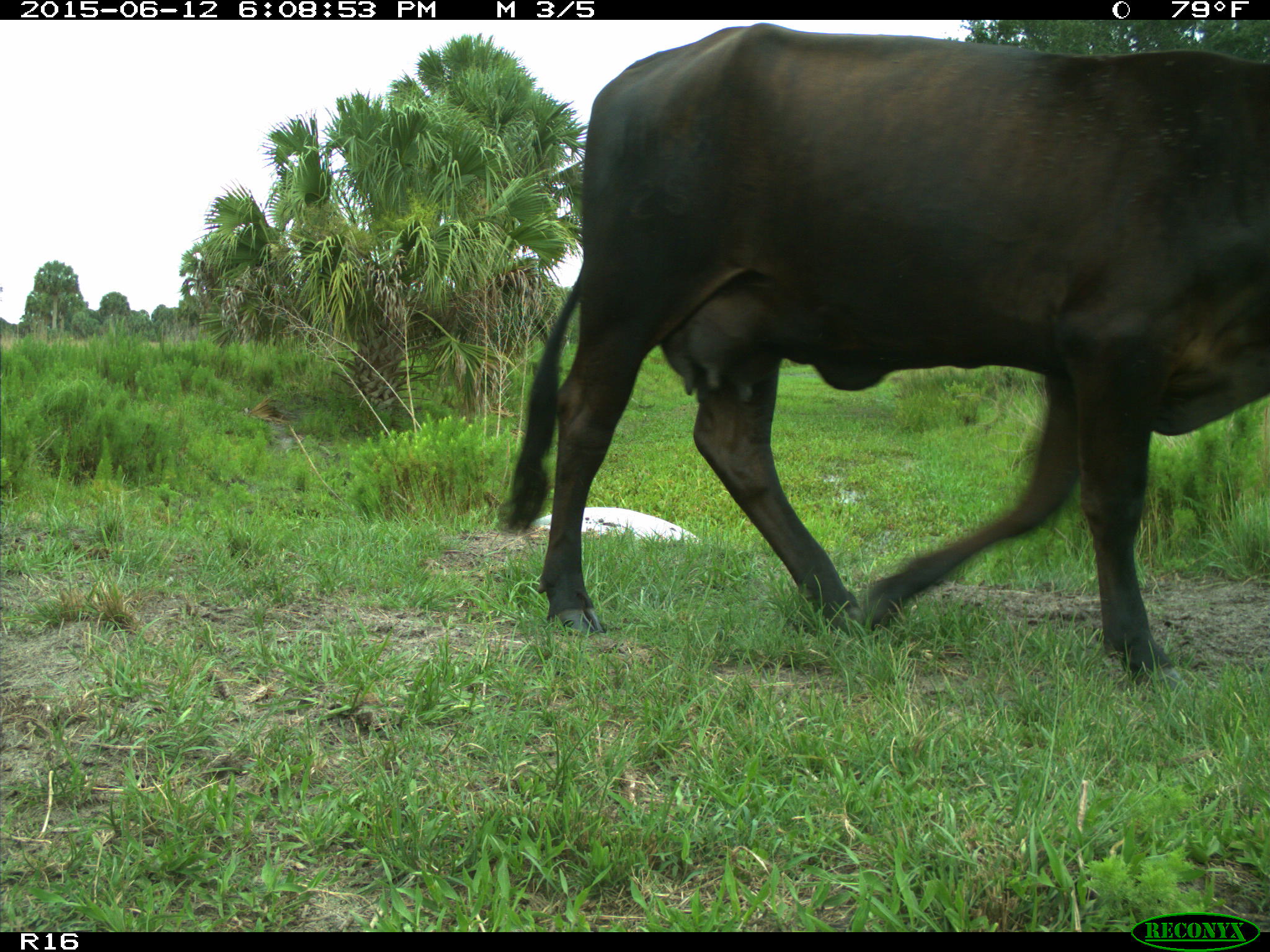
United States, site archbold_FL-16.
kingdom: Animalia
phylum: Chordata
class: Mammalia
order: Artiodactyla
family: Bovidae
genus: Bos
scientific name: Bos taurus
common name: domestic cow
Bos taurus (domestic cow).